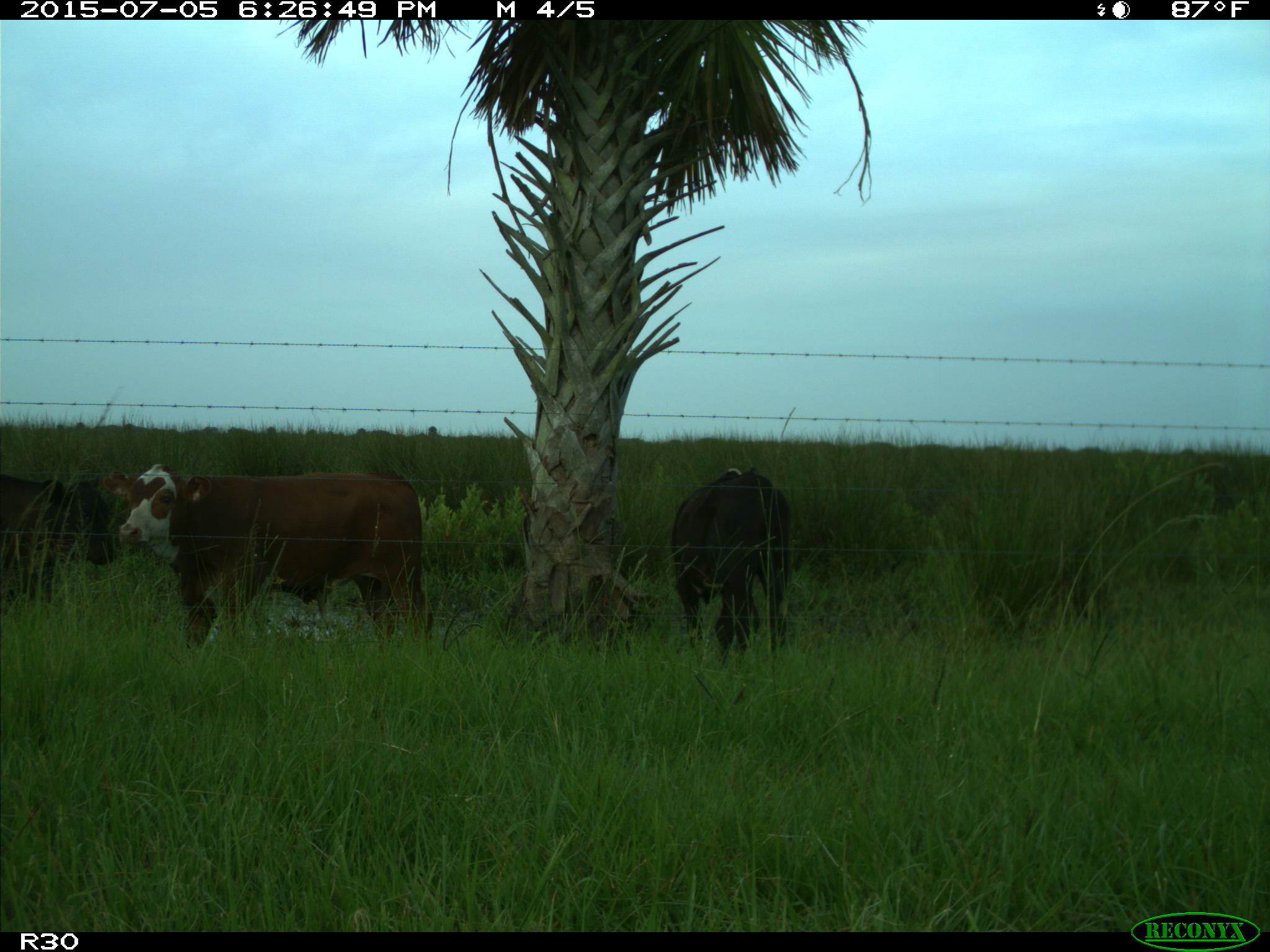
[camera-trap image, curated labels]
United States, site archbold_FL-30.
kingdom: Animalia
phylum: Chordata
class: Mammalia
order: Artiodactyla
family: Bovidae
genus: Bos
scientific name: Bos taurus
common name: domestic cow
Bos taurus (domestic cow).